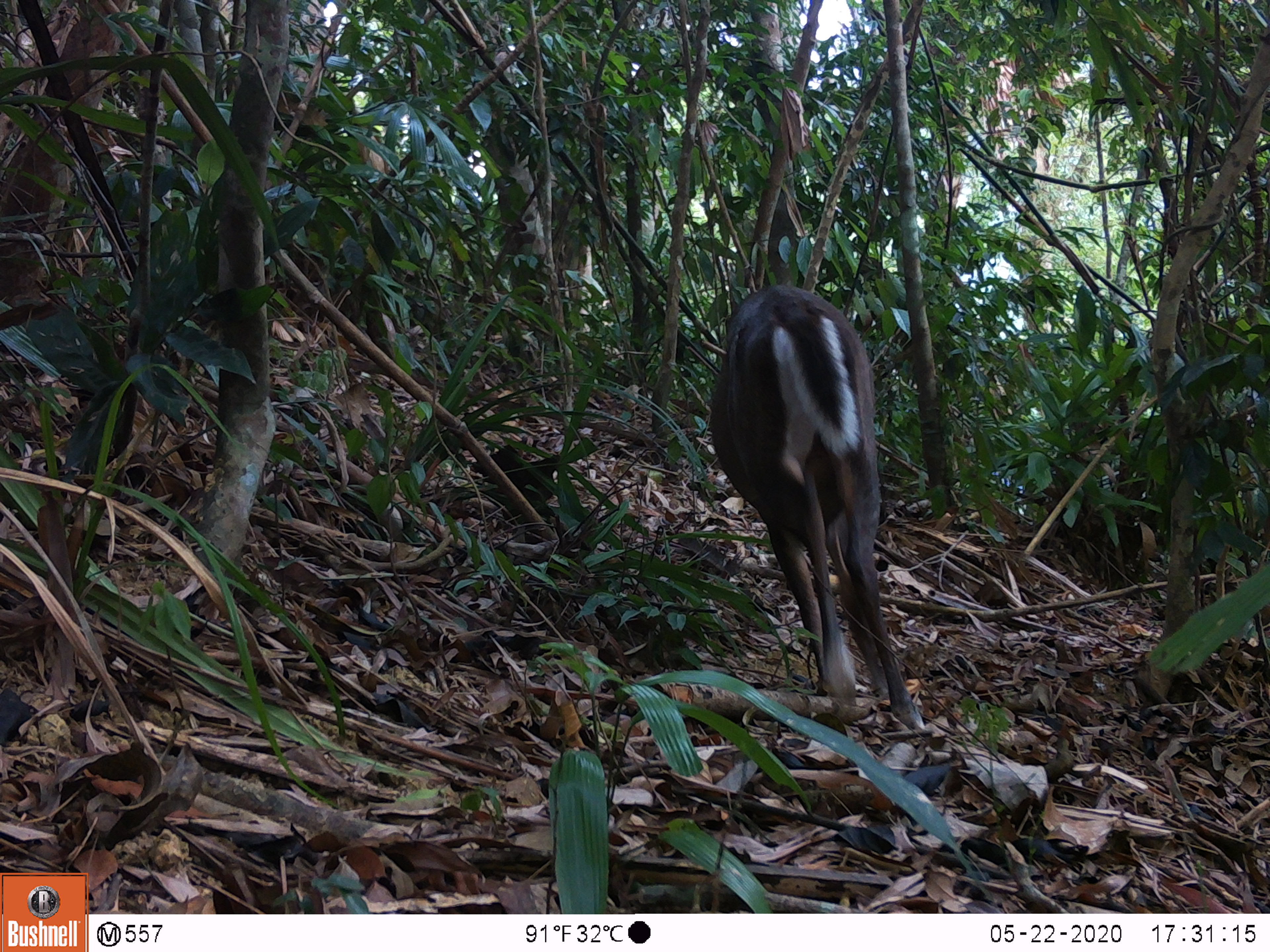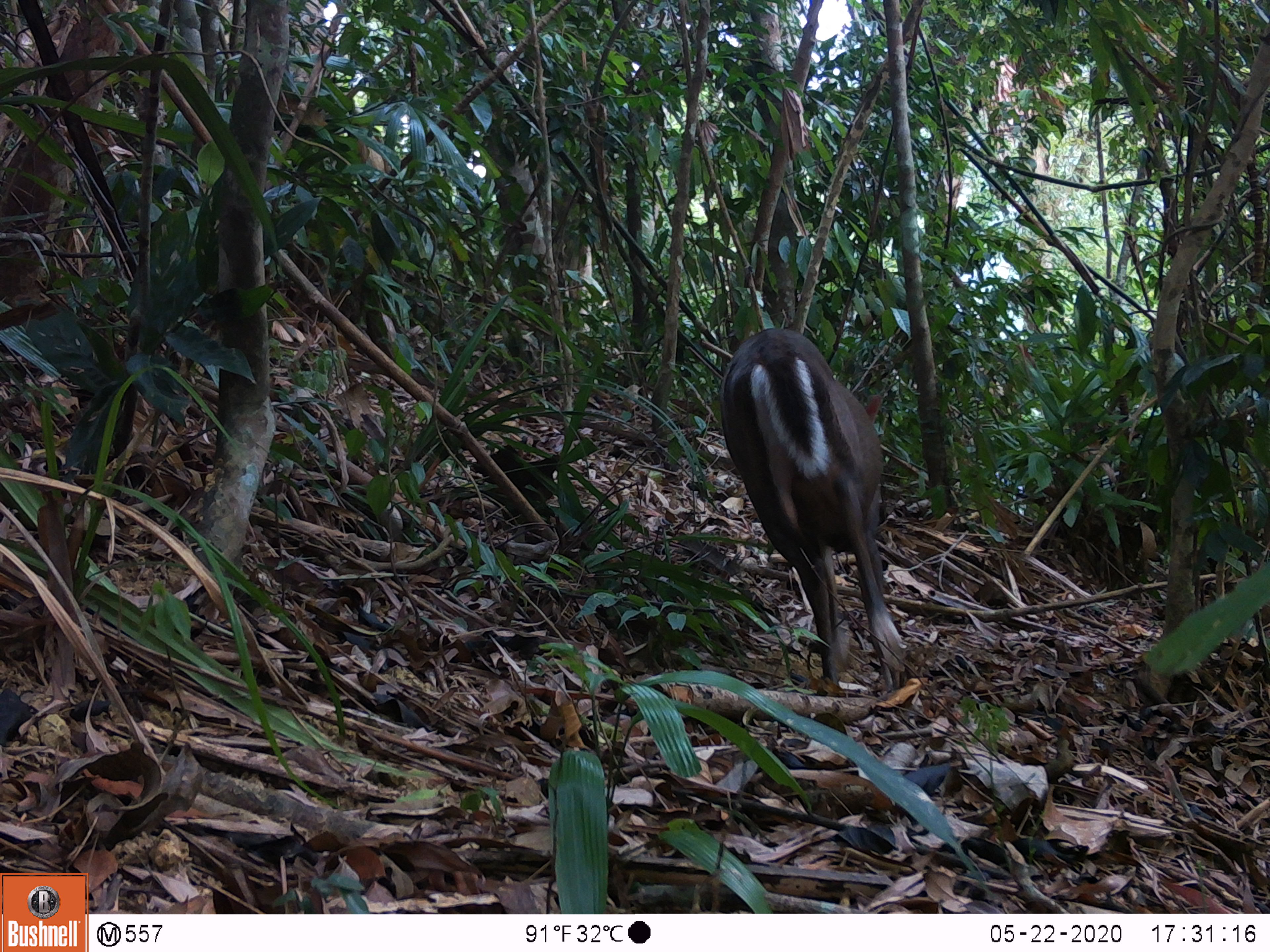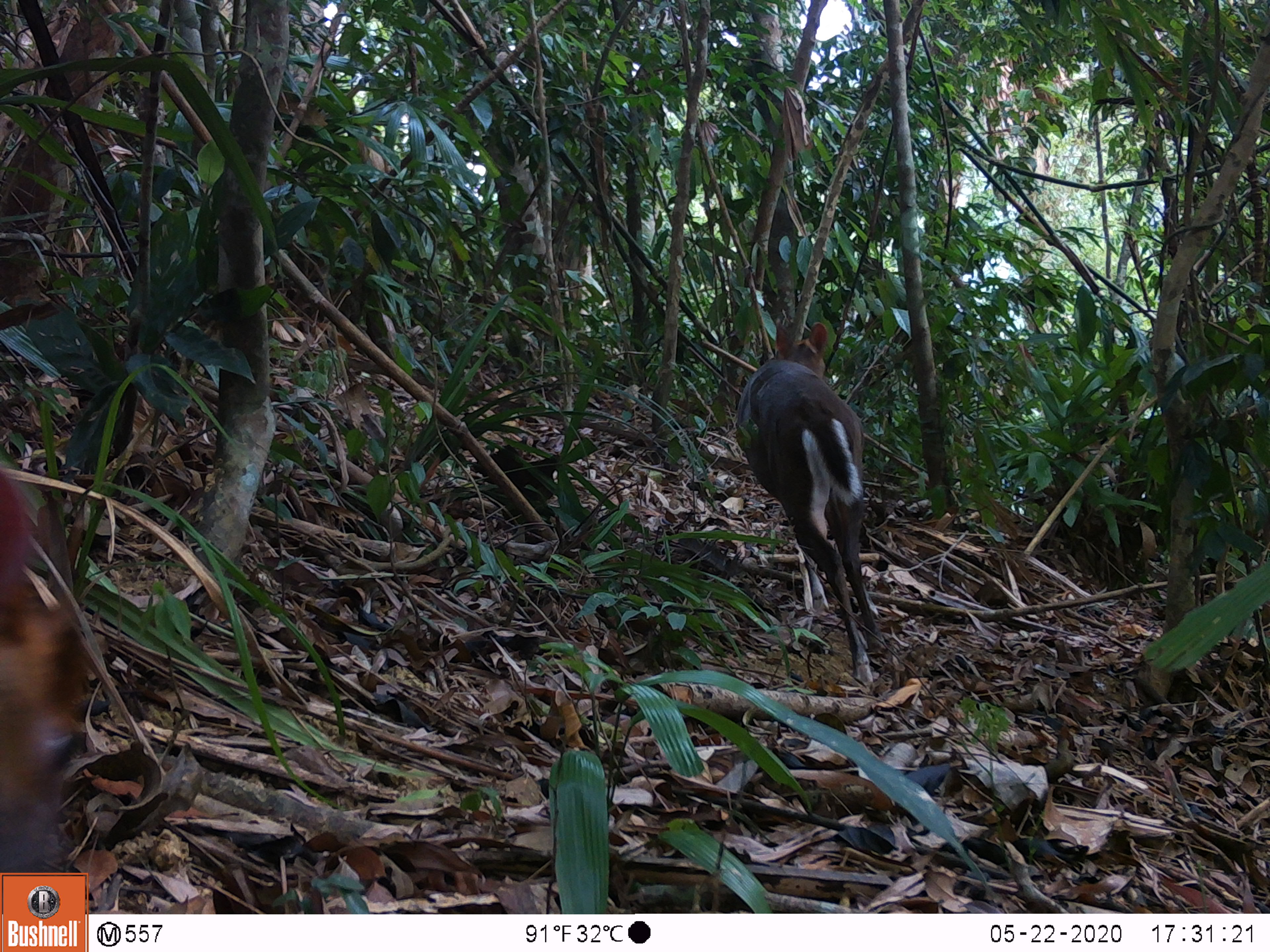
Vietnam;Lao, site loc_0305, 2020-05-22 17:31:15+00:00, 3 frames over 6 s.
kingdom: Animalia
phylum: Chordata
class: Mammalia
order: Artiodactyla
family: Cervidae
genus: Muntiacus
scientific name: Muntiacus rooseveltorum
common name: roosevelt's muntjac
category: roosevelts muntjac group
Roosevelts muntjac group (roosevelt's muntjac) (Muntiacus rooseveltorum). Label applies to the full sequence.